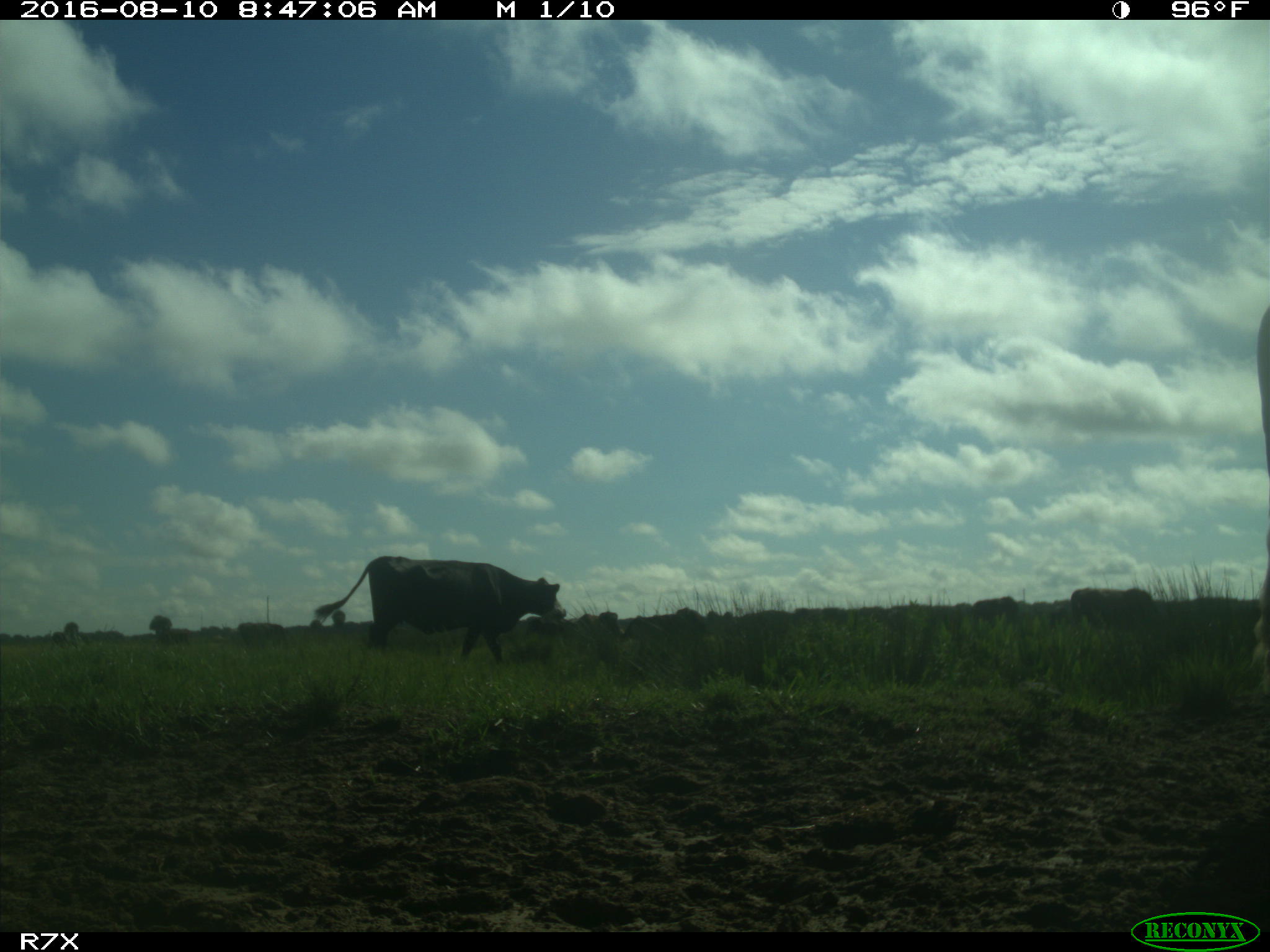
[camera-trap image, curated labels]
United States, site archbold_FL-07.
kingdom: Animalia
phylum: Chordata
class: Mammalia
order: Artiodactyla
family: Bovidae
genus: Bos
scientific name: Bos taurus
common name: domestic cow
Bos taurus (domestic cow).